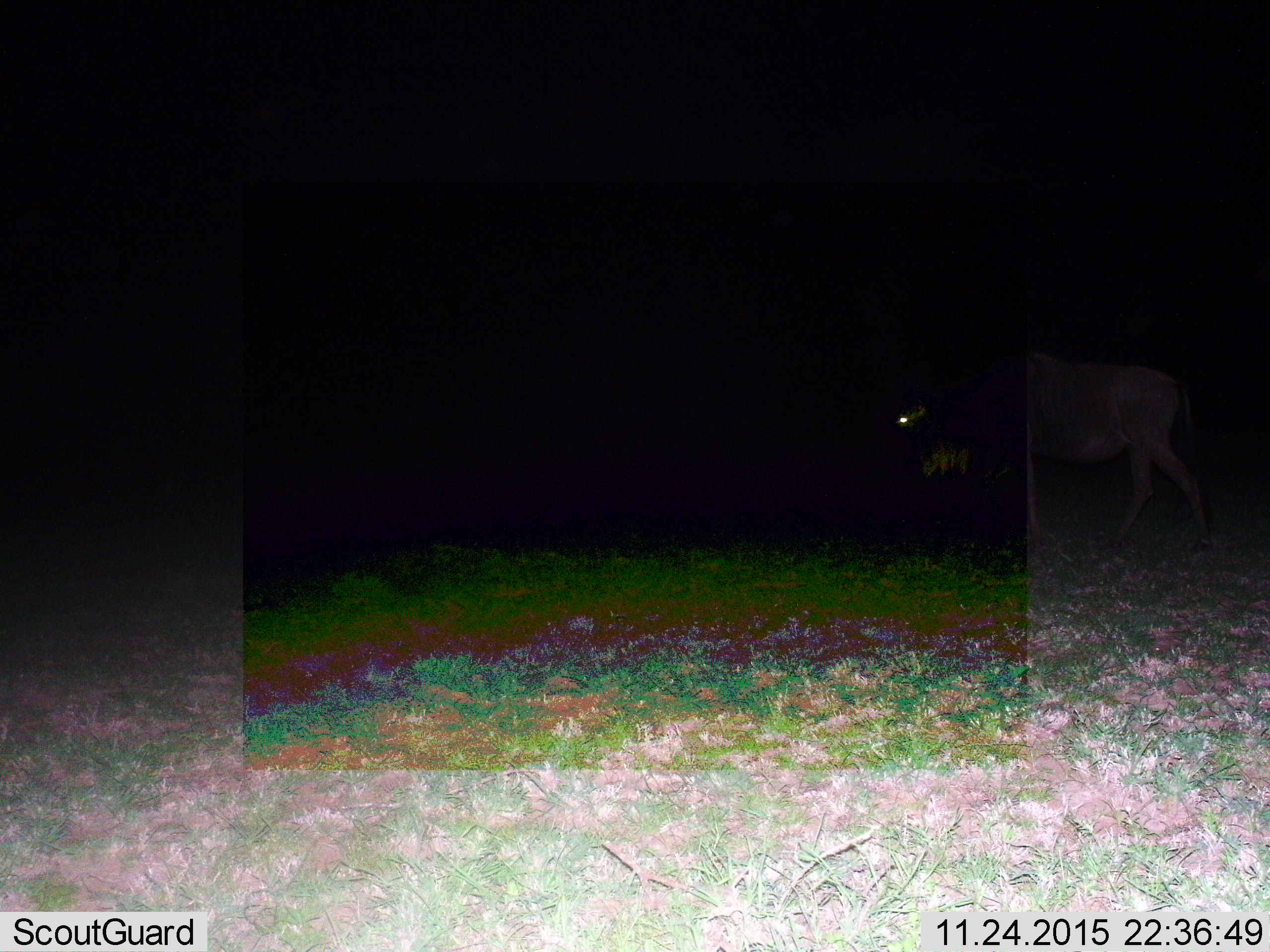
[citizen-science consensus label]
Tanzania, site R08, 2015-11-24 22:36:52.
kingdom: Animalia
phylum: Chordata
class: Mammalia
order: Artiodactyla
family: Bovidae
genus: Connochaetes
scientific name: Connochaetes taurinus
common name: blue wildebeest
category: wildebeest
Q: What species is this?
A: Wildebeest (blue wildebeest) (Connochaetes taurinus).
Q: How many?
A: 1.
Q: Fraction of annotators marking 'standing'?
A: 0%.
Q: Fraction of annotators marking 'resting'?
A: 0%.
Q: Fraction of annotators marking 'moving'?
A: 100%.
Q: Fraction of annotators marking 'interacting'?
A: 0%.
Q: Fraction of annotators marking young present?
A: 0%.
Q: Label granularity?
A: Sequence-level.